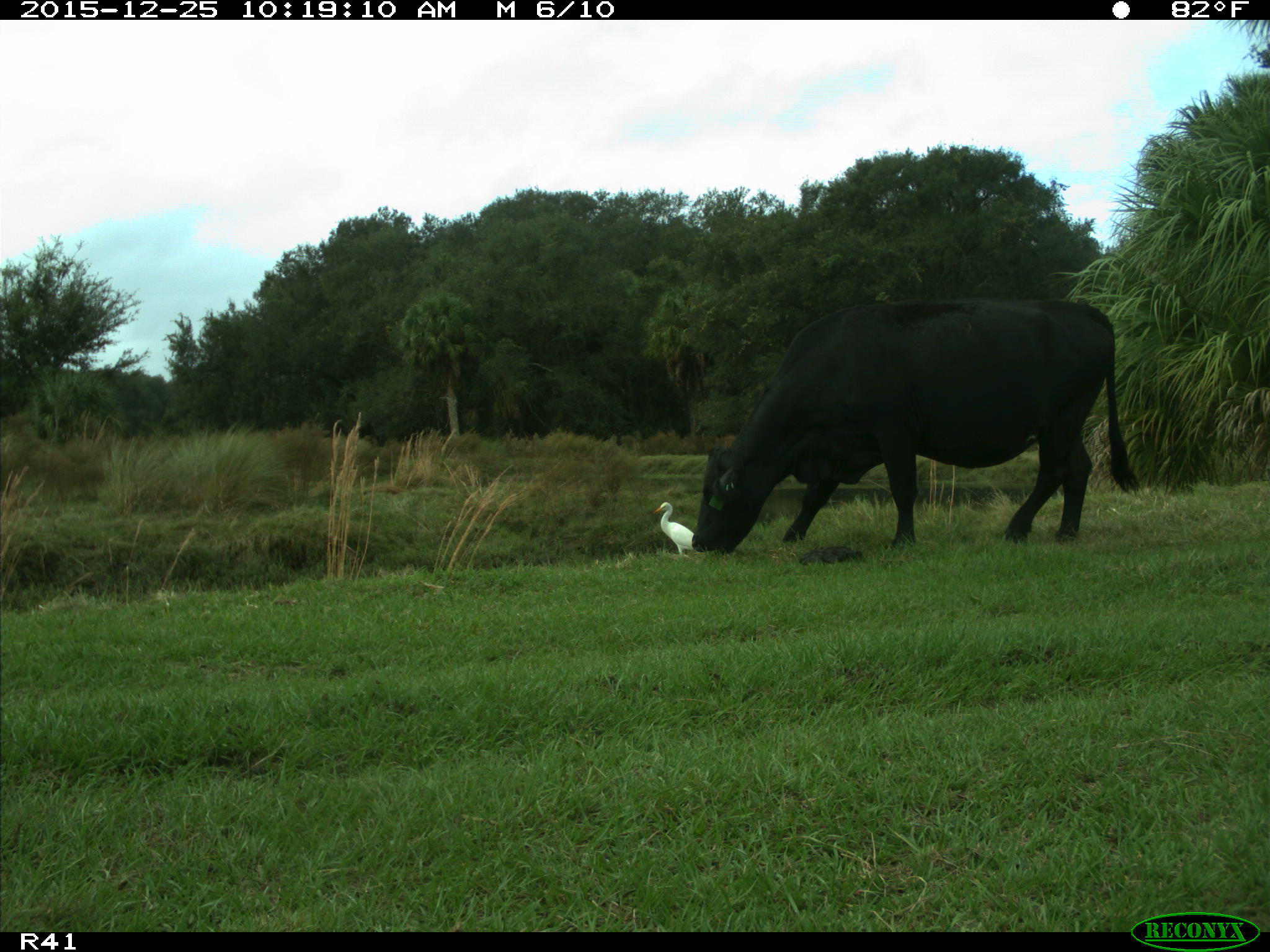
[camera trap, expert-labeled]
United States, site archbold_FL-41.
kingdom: Animalia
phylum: Chordata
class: Mammalia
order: Artiodactyla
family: Bovidae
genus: Bos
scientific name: Bos taurus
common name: domestic cow